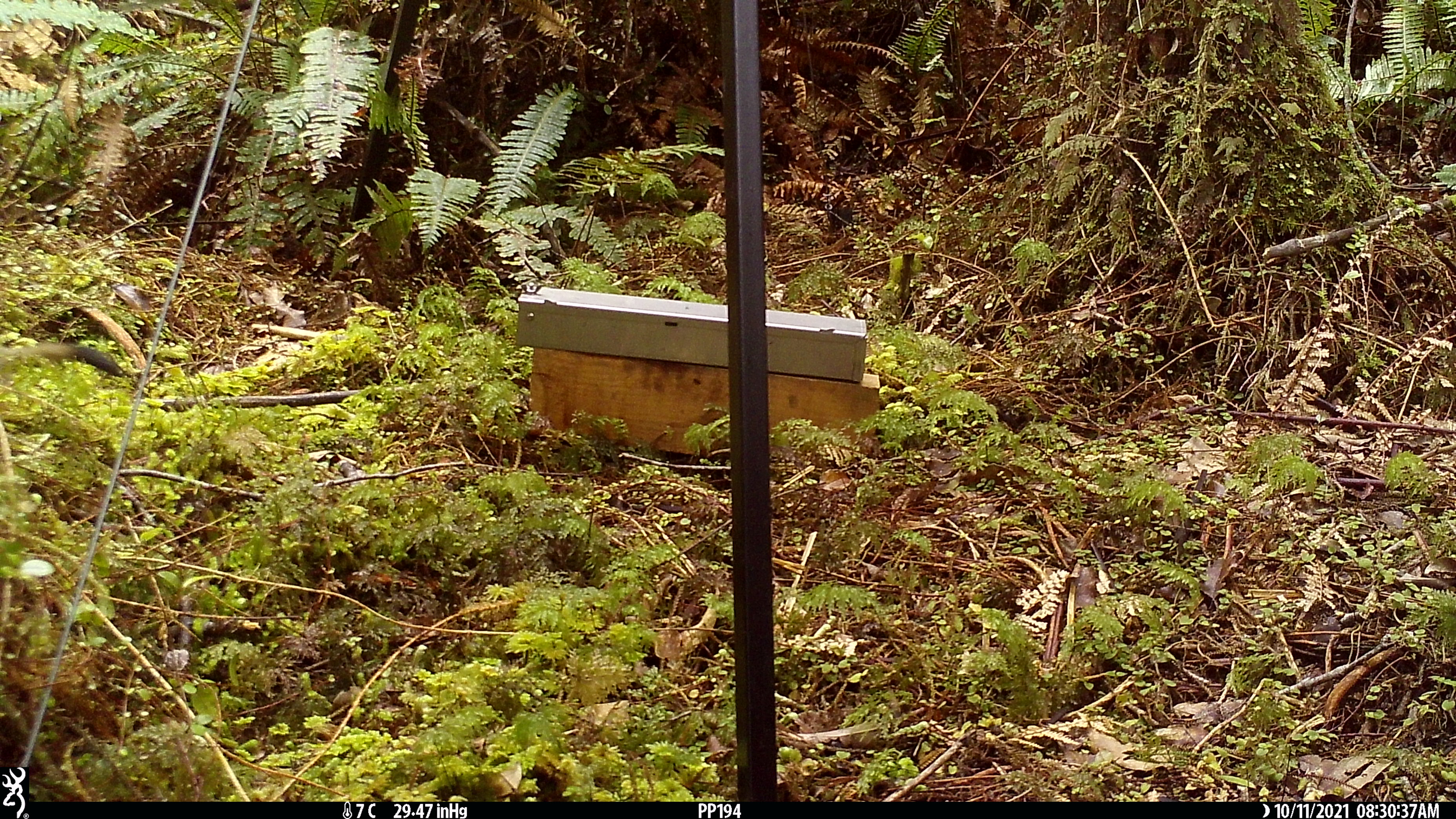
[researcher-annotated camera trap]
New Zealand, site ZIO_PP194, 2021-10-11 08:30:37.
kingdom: Animalia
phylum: Chordata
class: Mammalia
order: Carnivora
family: Mustelidae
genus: Mustela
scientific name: Mustela erminea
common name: stoat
Stoat (Mustela erminea).